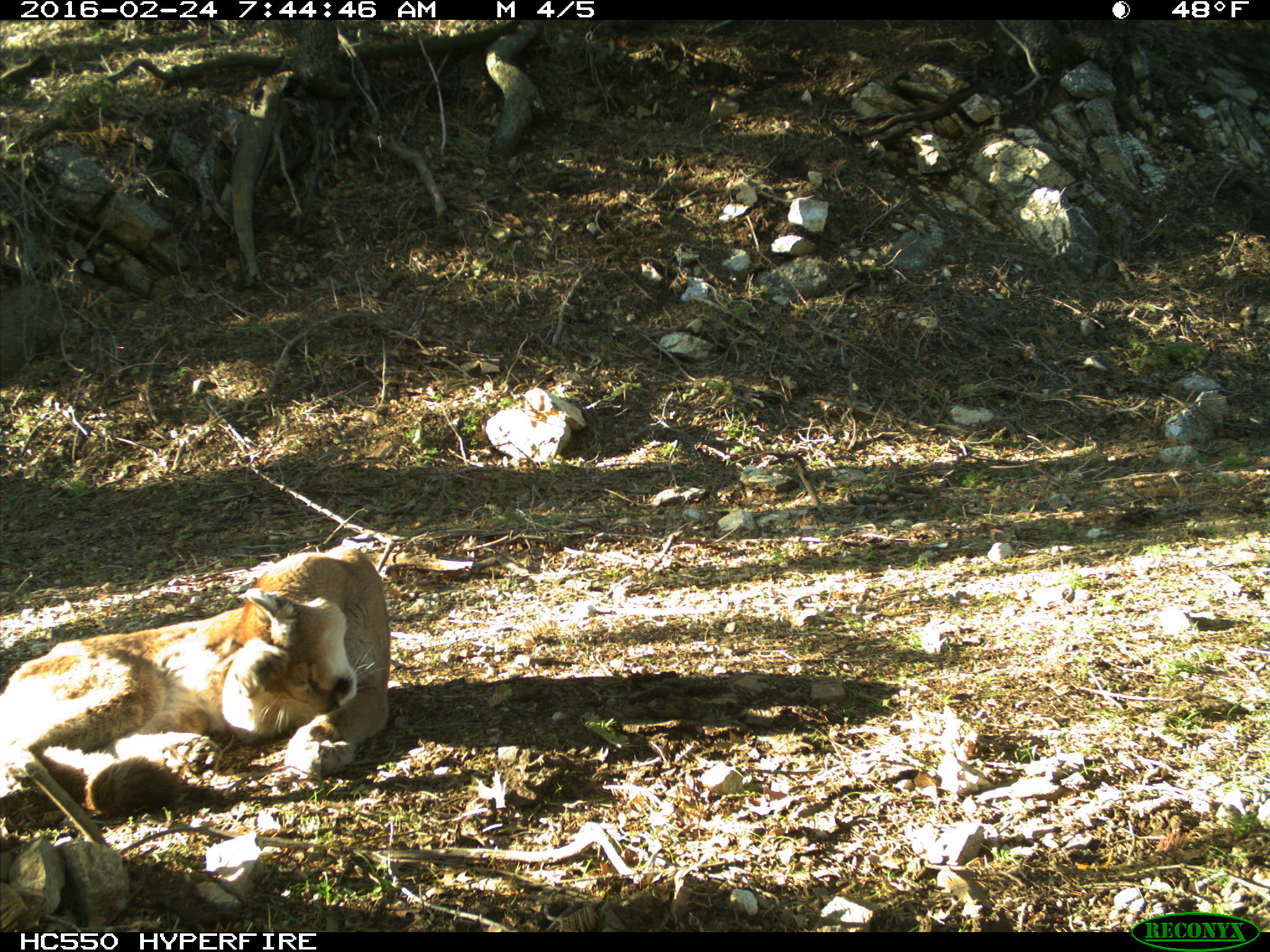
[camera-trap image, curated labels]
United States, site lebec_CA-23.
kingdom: Animalia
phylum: Chordata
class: Mammalia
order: Carnivora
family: Felidae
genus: Puma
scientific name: Puma concolor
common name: mountain lion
Puma concolor (mountain lion).